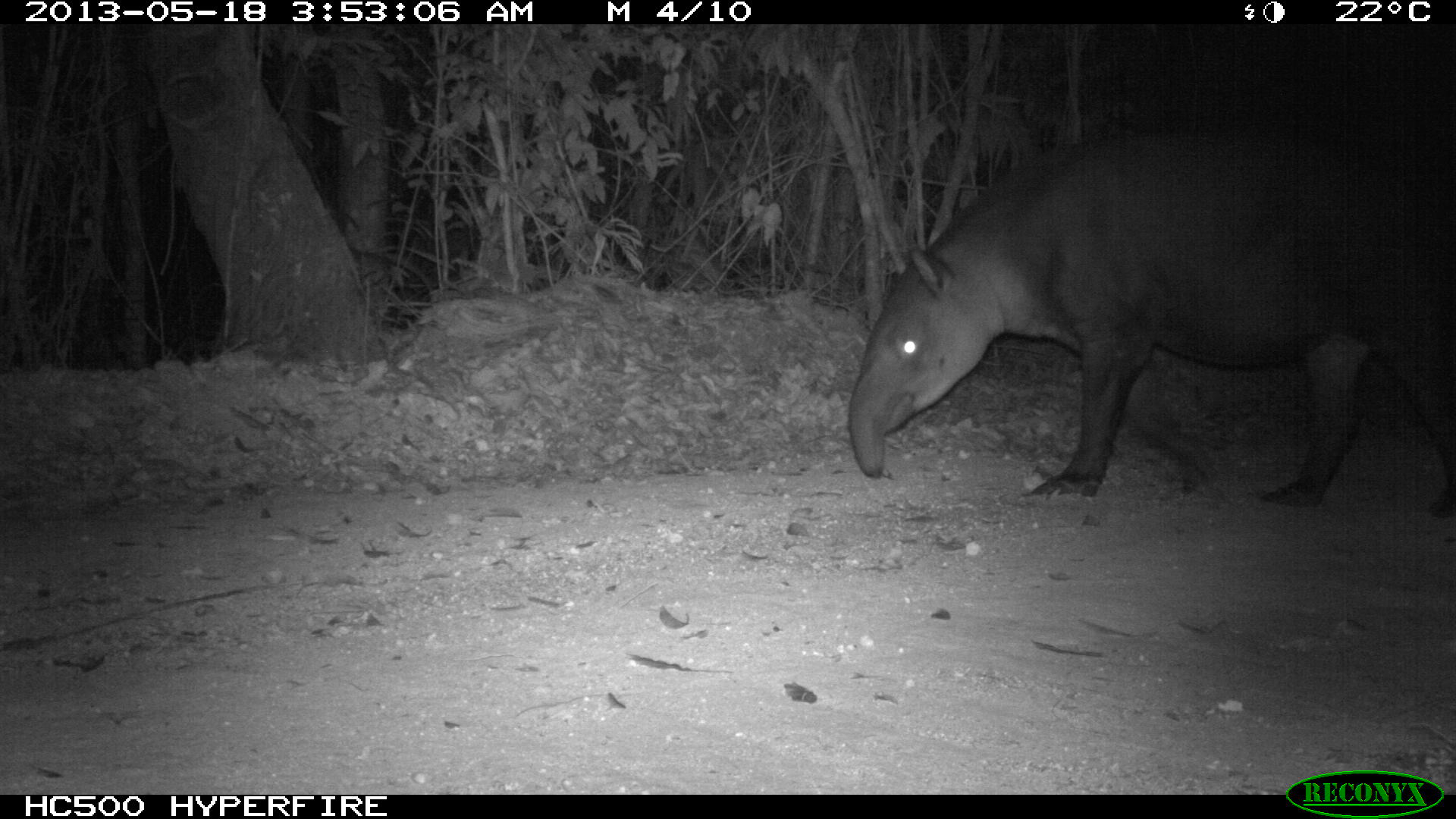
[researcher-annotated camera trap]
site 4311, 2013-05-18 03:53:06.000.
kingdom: Animalia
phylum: Chordata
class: Mammalia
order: Perissodactyla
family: Tapiridae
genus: Tapirus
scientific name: Tapirus bairdii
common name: baird's tapir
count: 1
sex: female